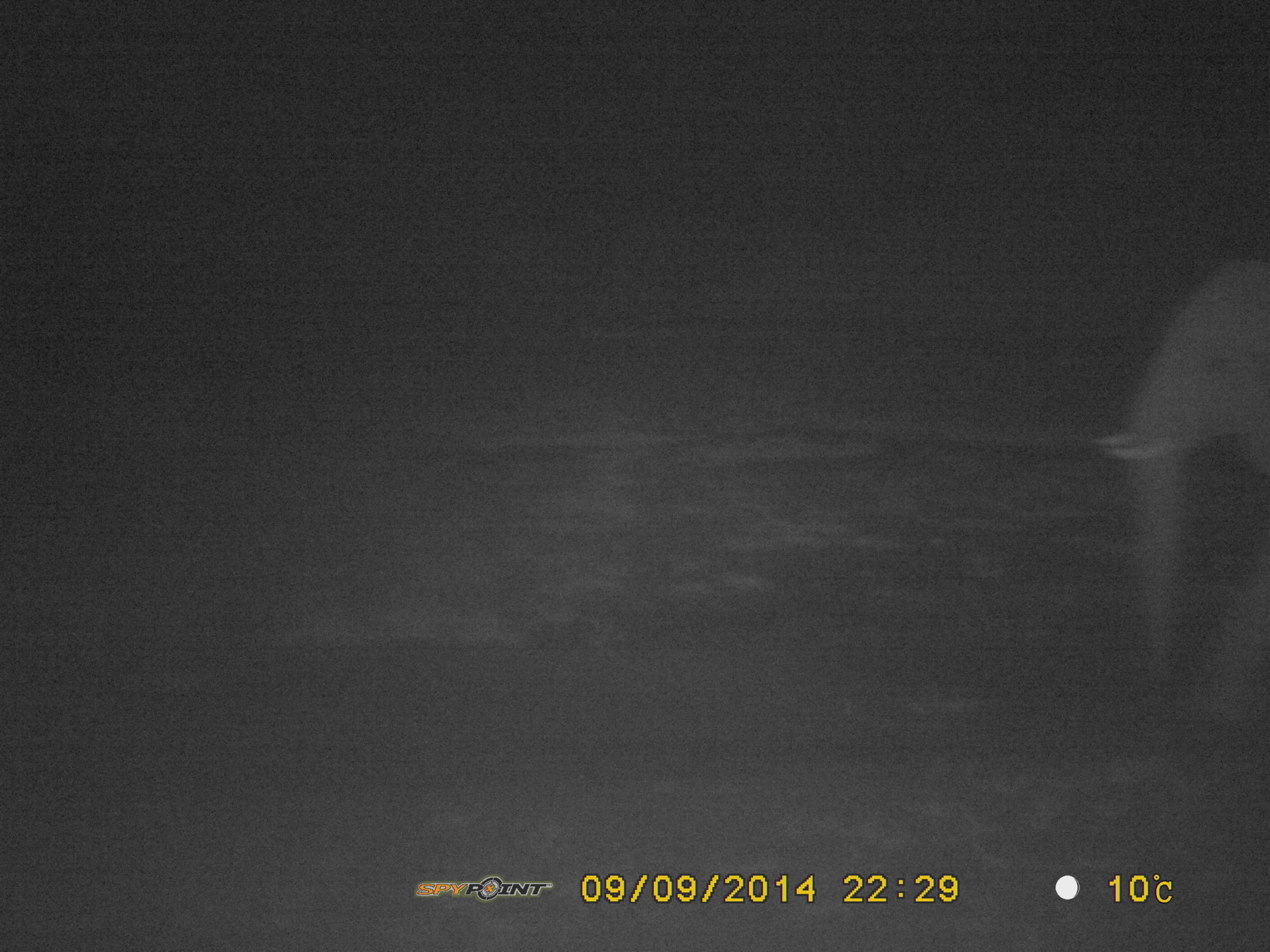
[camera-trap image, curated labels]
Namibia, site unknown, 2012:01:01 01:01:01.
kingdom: Animalia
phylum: Chordata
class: Mammalia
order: Proboscidea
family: Elephantidae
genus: Loxodonta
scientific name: Loxodonta africana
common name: african elephant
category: loxodanta africana